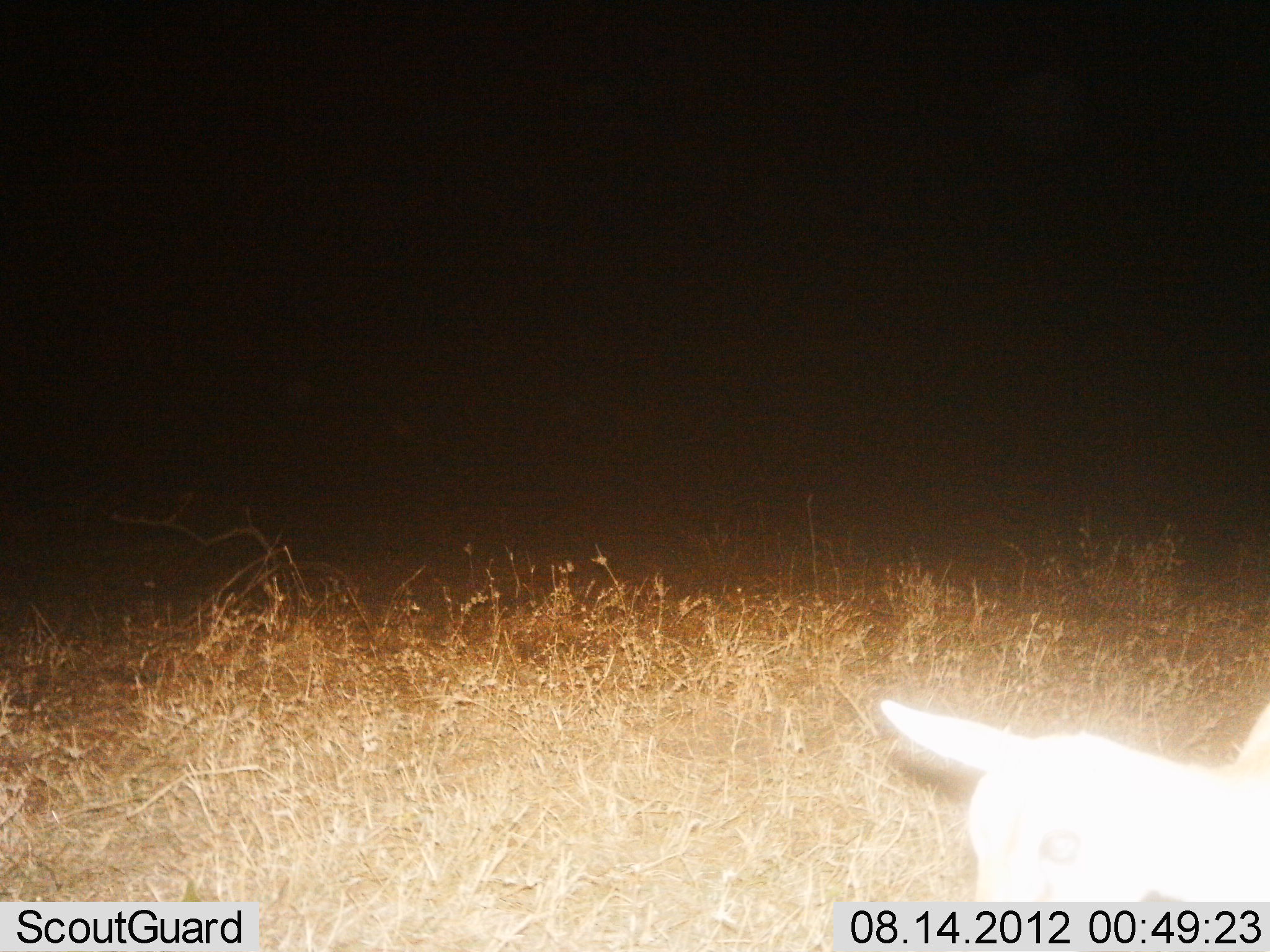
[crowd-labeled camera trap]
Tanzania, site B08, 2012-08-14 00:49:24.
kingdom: Animalia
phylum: Chordata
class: Mammalia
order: Artiodactyla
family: Bovidae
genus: Madoqua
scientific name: Madoqua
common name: dikdik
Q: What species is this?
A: Dikdik (Madoqua).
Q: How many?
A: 1.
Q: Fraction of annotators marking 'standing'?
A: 67%.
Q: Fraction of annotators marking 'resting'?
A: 0%.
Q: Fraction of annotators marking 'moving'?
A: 33%.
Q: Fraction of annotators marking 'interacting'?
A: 0%.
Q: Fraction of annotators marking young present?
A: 0%.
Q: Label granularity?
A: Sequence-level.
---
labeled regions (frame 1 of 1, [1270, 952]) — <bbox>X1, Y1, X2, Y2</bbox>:
animal: <bbox>880, 698, 1270, 952</bbox>